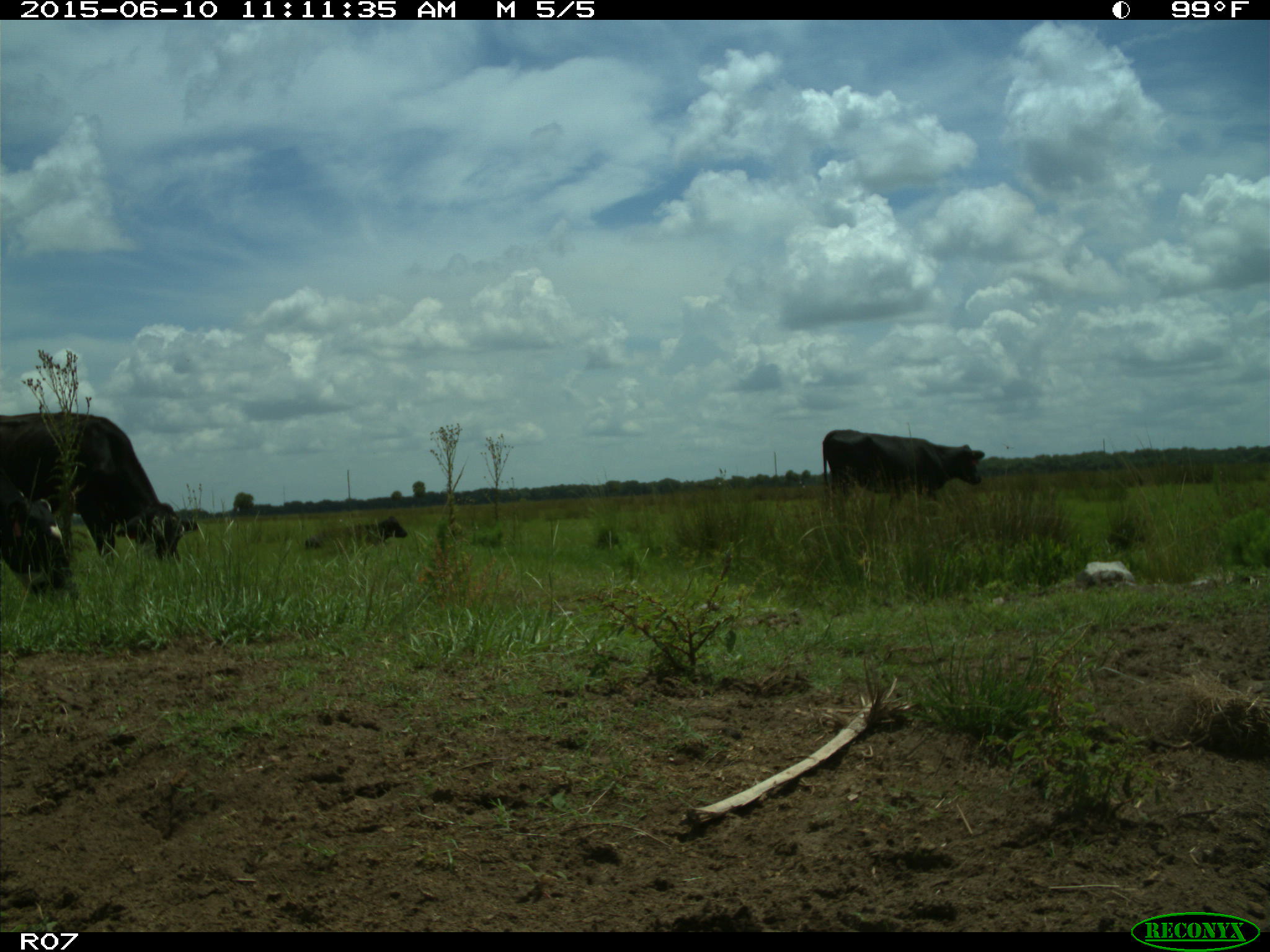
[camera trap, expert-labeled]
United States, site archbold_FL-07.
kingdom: Animalia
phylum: Chordata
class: Mammalia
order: Artiodactyla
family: Bovidae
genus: Bos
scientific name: Bos taurus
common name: domestic cow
Bos taurus (domestic cow).